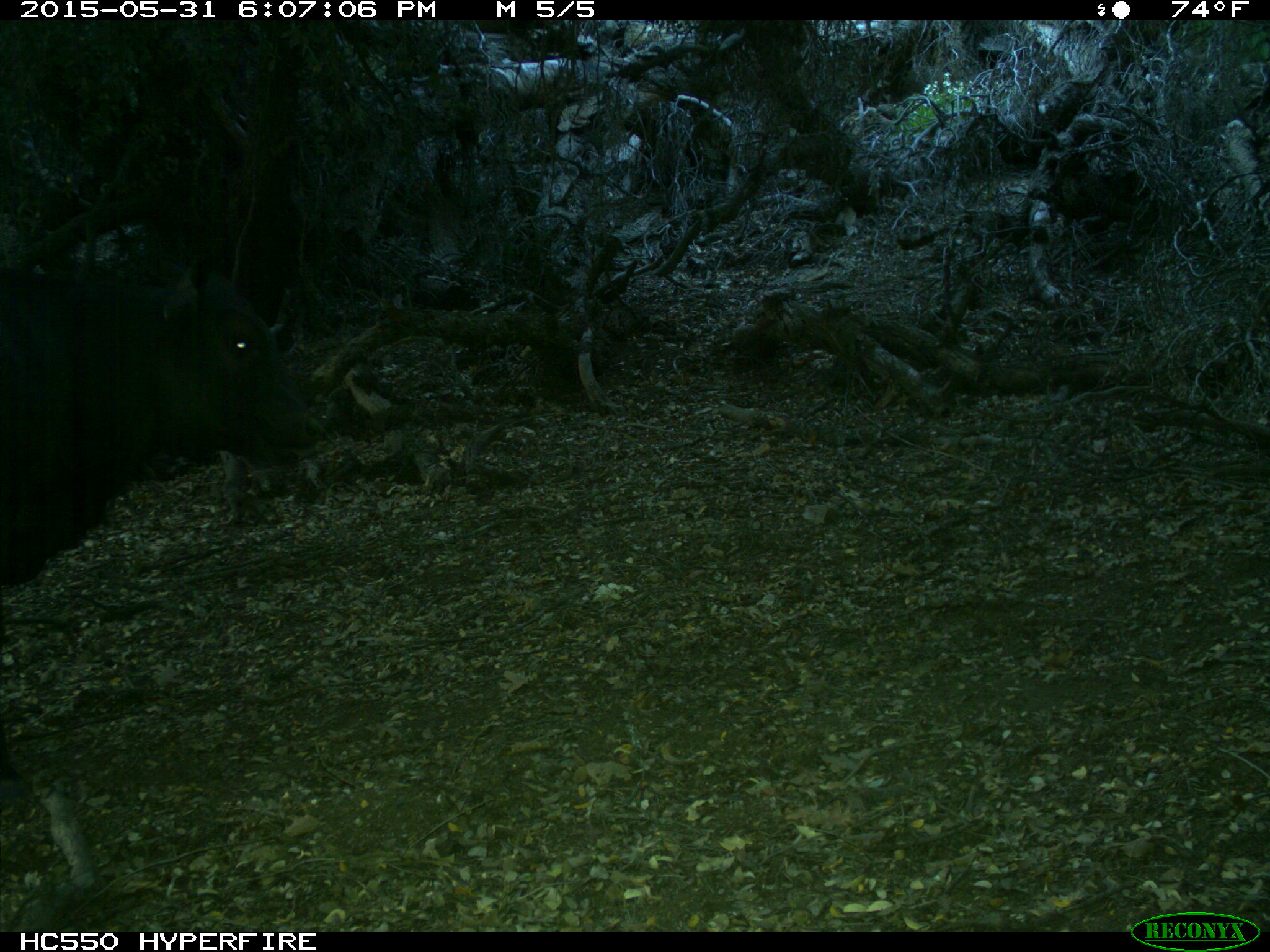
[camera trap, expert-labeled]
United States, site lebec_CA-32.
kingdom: Animalia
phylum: Chordata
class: Mammalia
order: Artiodactyla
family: Bovidae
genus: Bos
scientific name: Bos taurus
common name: domestic cow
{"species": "Bos taurus (domestic cow)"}